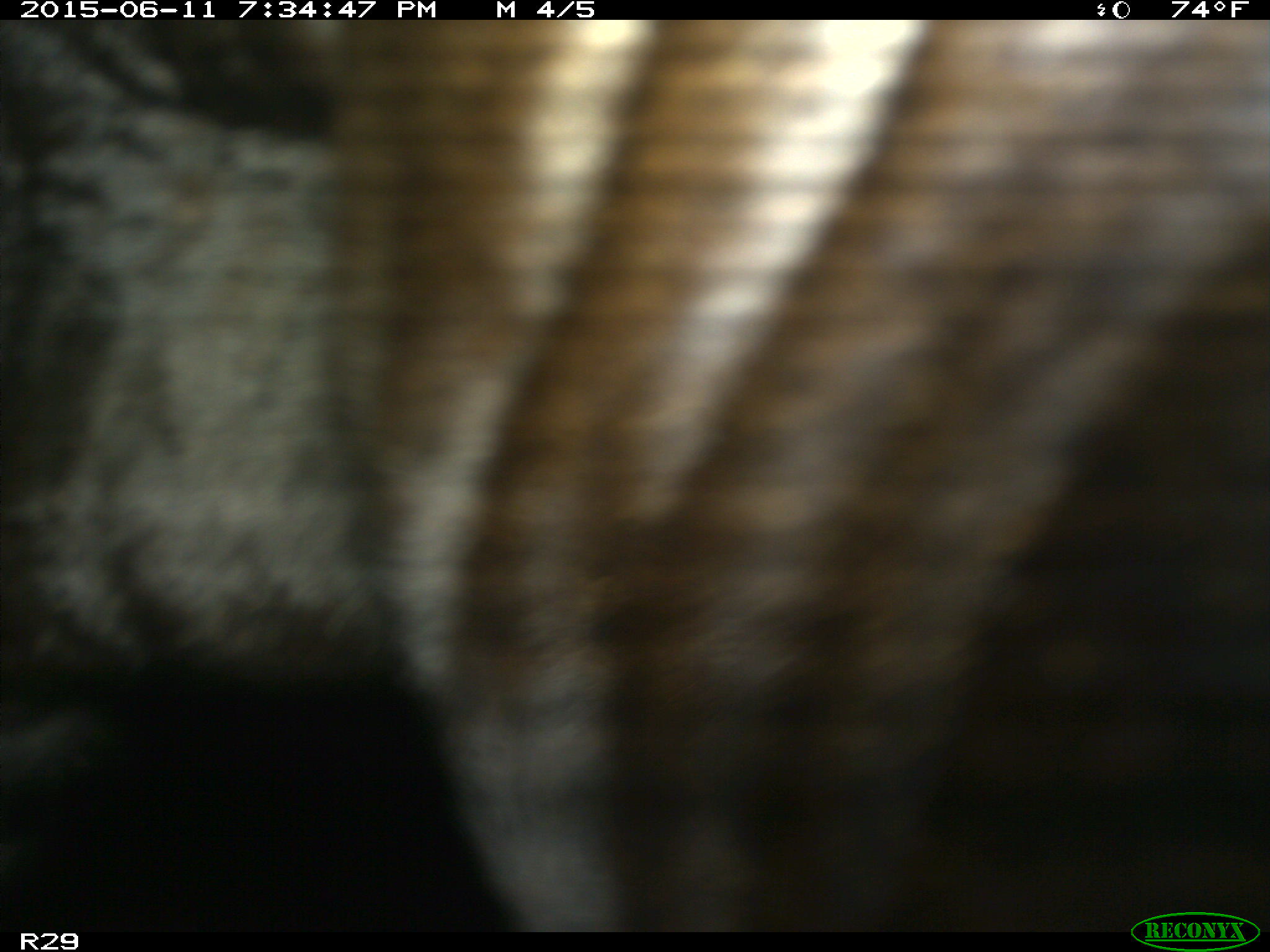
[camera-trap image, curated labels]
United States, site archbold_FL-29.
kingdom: Animalia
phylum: Chordata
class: Mammalia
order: Artiodactyla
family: Bovidae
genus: Bos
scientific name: Bos taurus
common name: domestic cow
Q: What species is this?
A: Bos taurus (domestic cow).